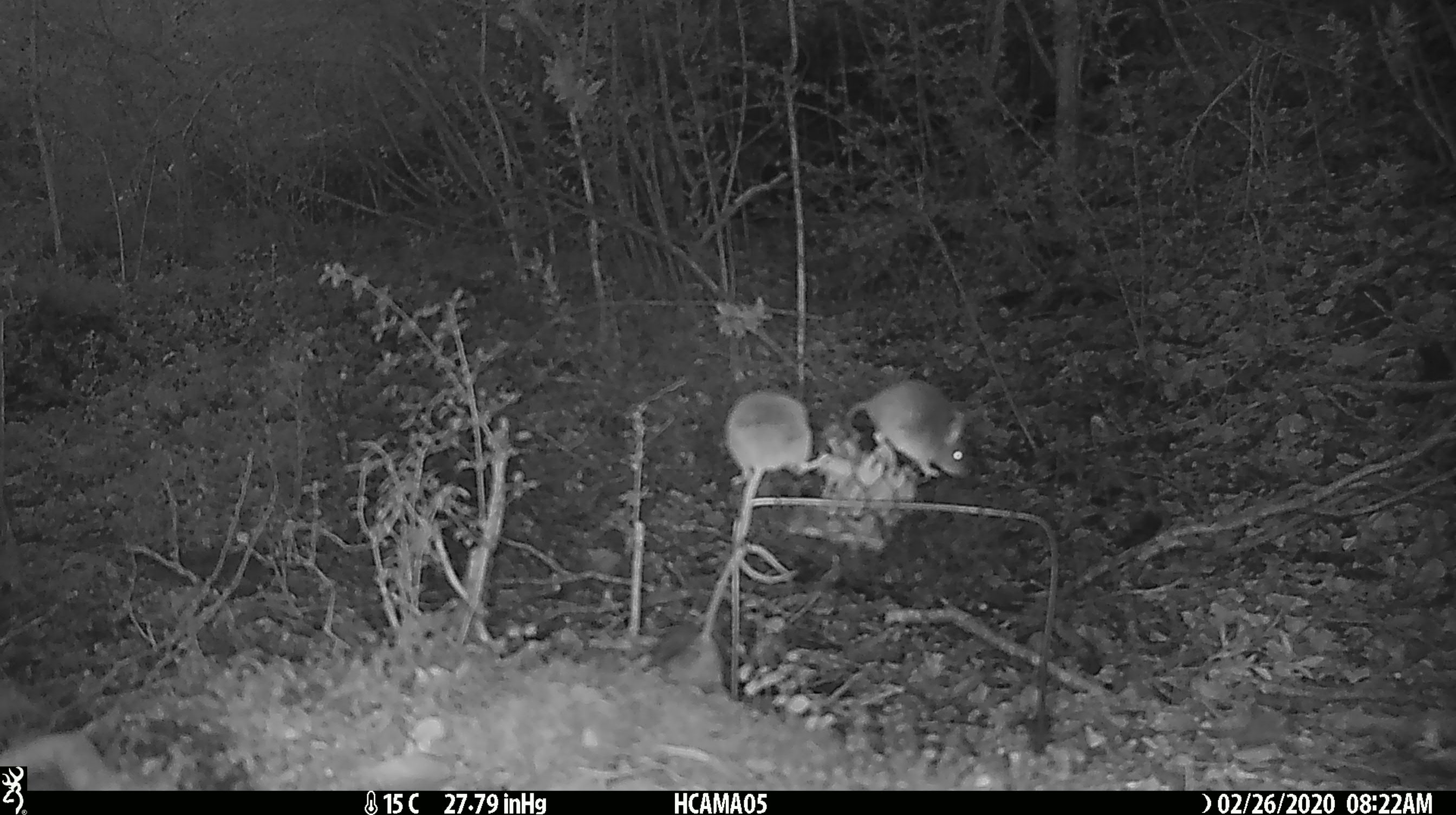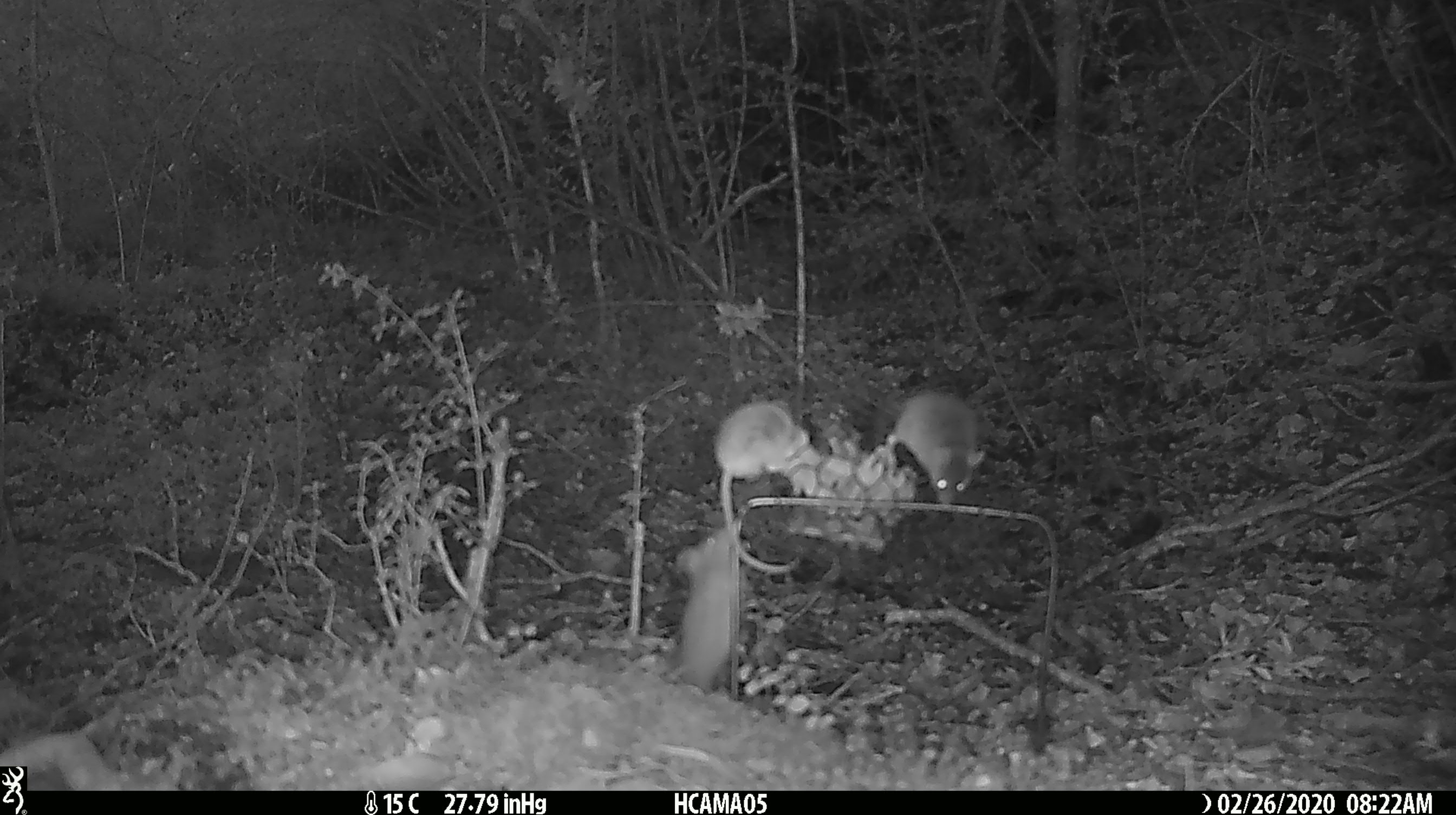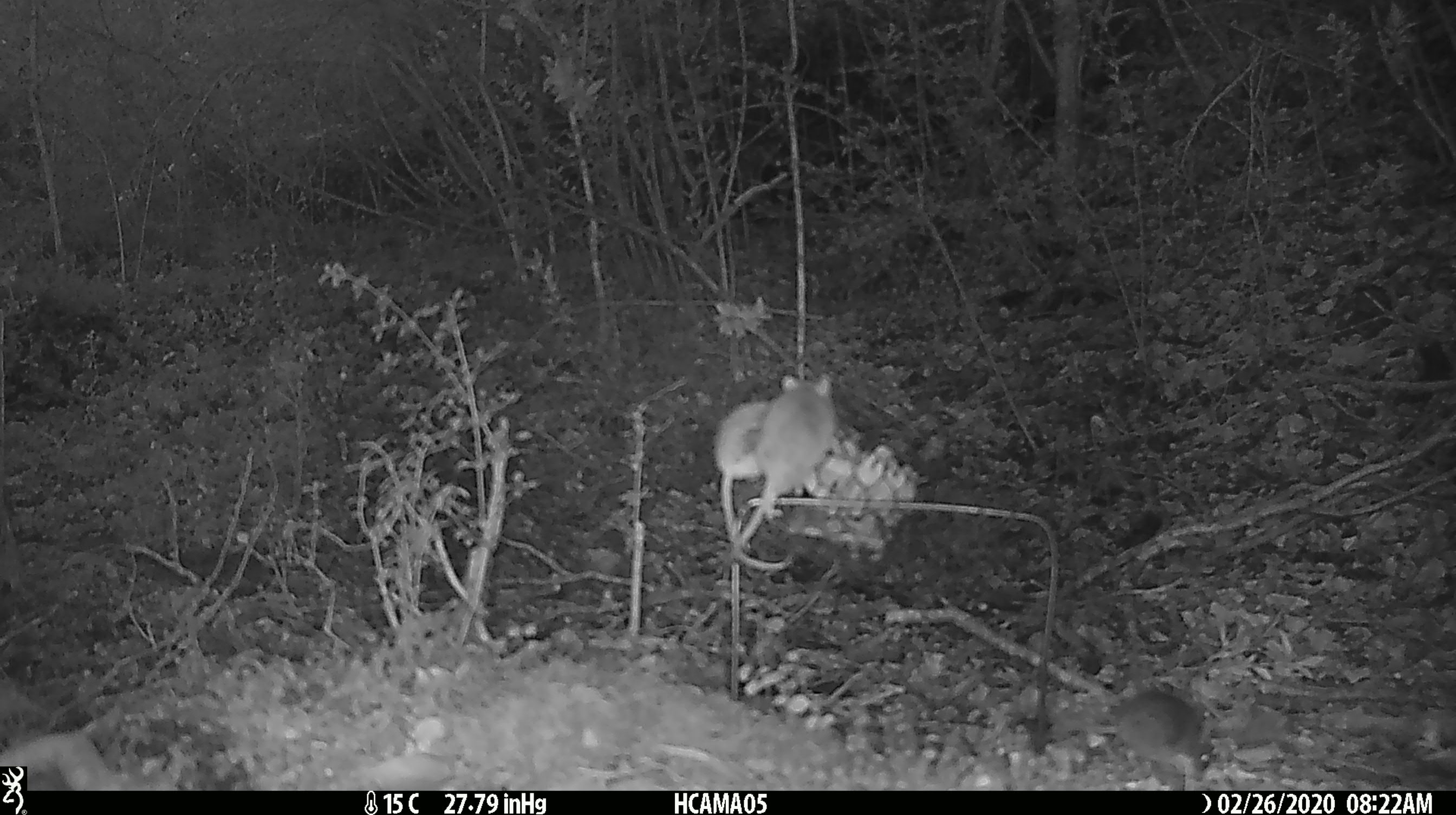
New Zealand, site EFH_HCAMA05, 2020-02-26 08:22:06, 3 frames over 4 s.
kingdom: Animalia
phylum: Chordata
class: Mammalia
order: Rodentia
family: Muridae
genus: Mus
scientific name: Mus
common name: mouse